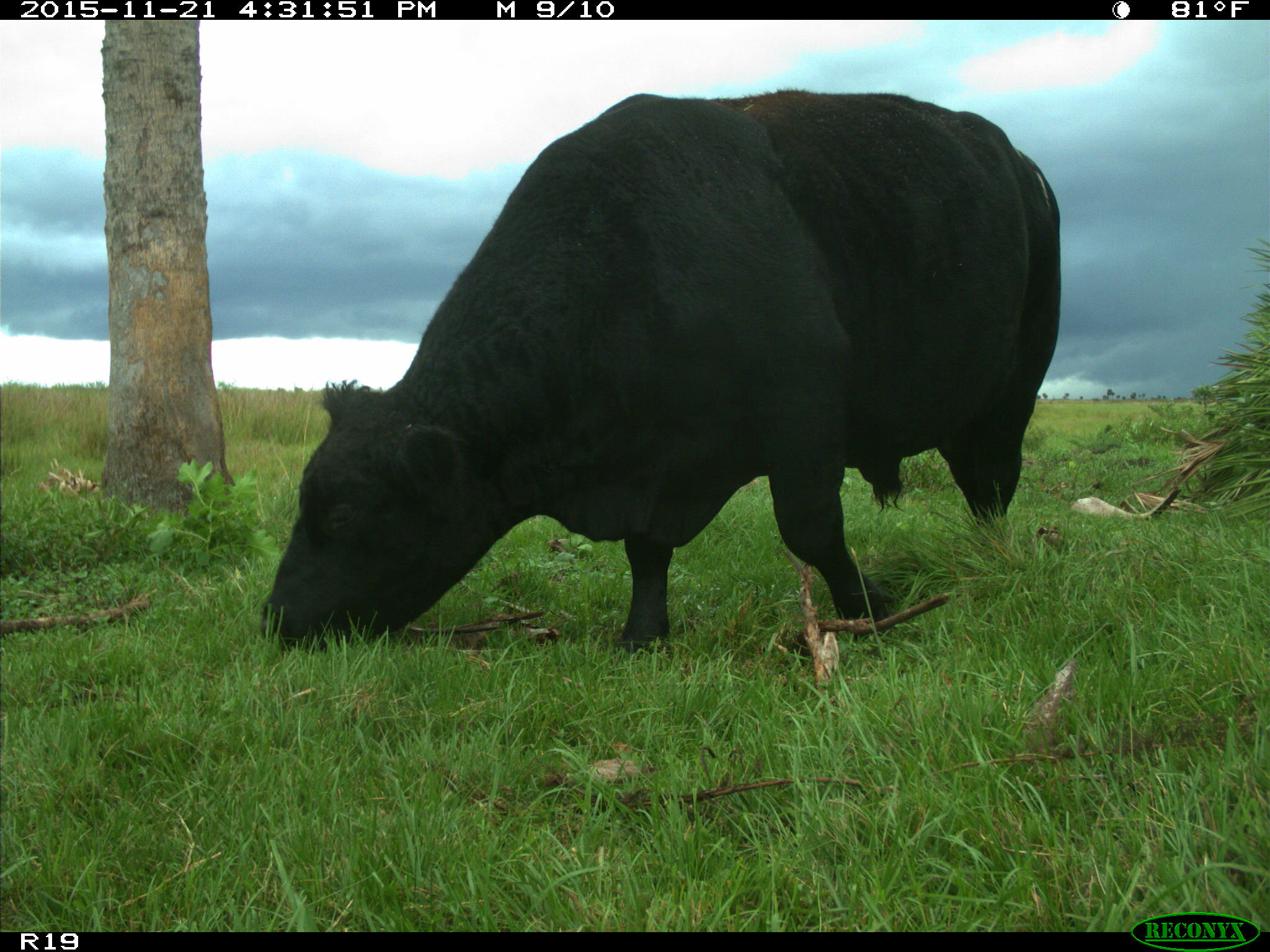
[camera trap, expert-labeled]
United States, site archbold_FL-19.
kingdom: Animalia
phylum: Chordata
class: Mammalia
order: Artiodactyla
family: Bovidae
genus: Bos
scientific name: Bos taurus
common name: domestic cow